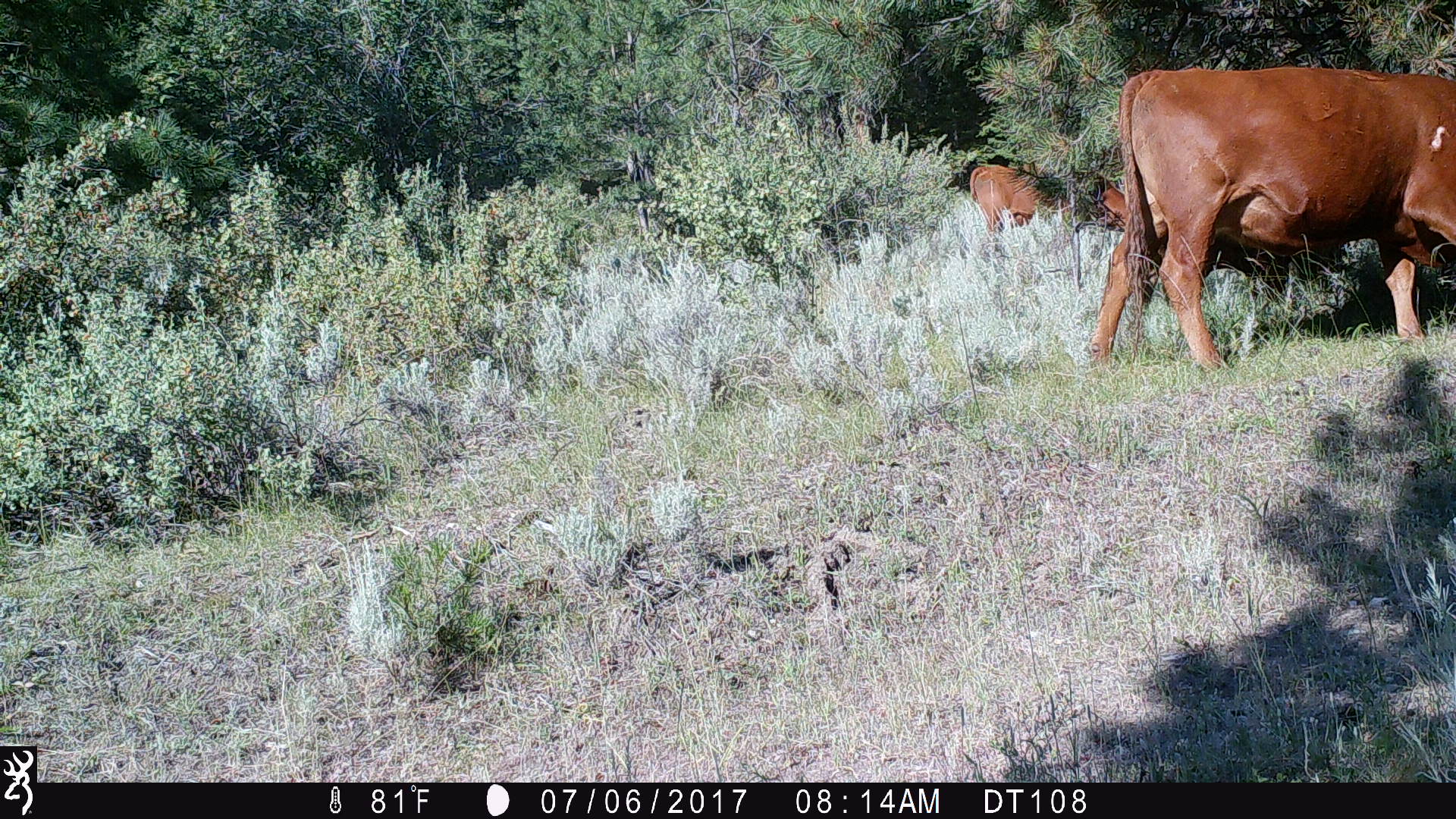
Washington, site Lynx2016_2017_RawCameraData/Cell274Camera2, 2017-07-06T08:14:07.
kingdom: Animalia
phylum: Chordata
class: Mammalia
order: Artiodactyla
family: Bovidae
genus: Bos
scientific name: Bos taurus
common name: domestic cattle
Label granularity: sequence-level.